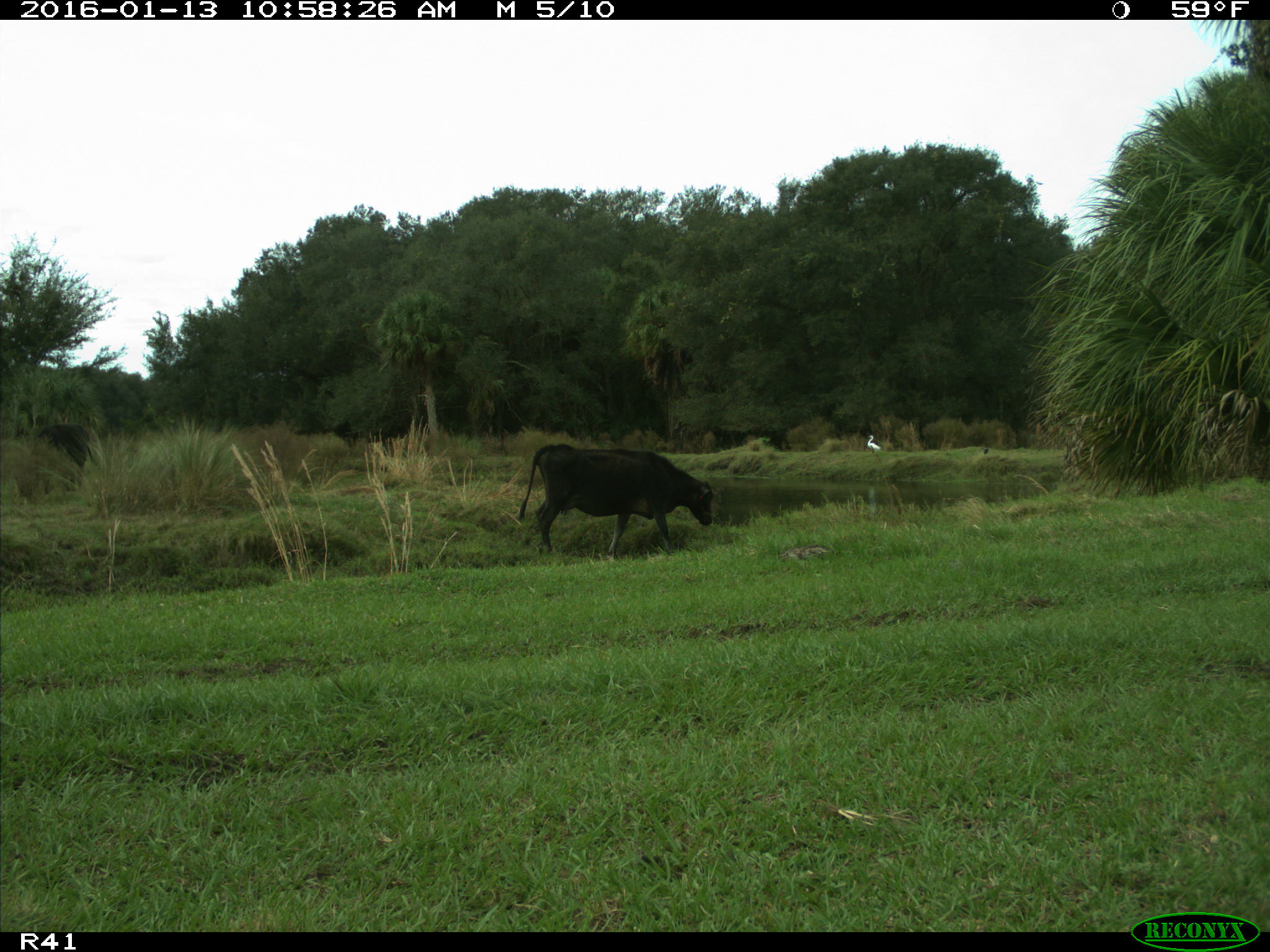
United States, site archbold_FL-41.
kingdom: Animalia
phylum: Chordata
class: Mammalia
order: Artiodactyla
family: Bovidae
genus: Bos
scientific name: Bos taurus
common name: domestic cow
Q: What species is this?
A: Bos taurus (domestic cow).